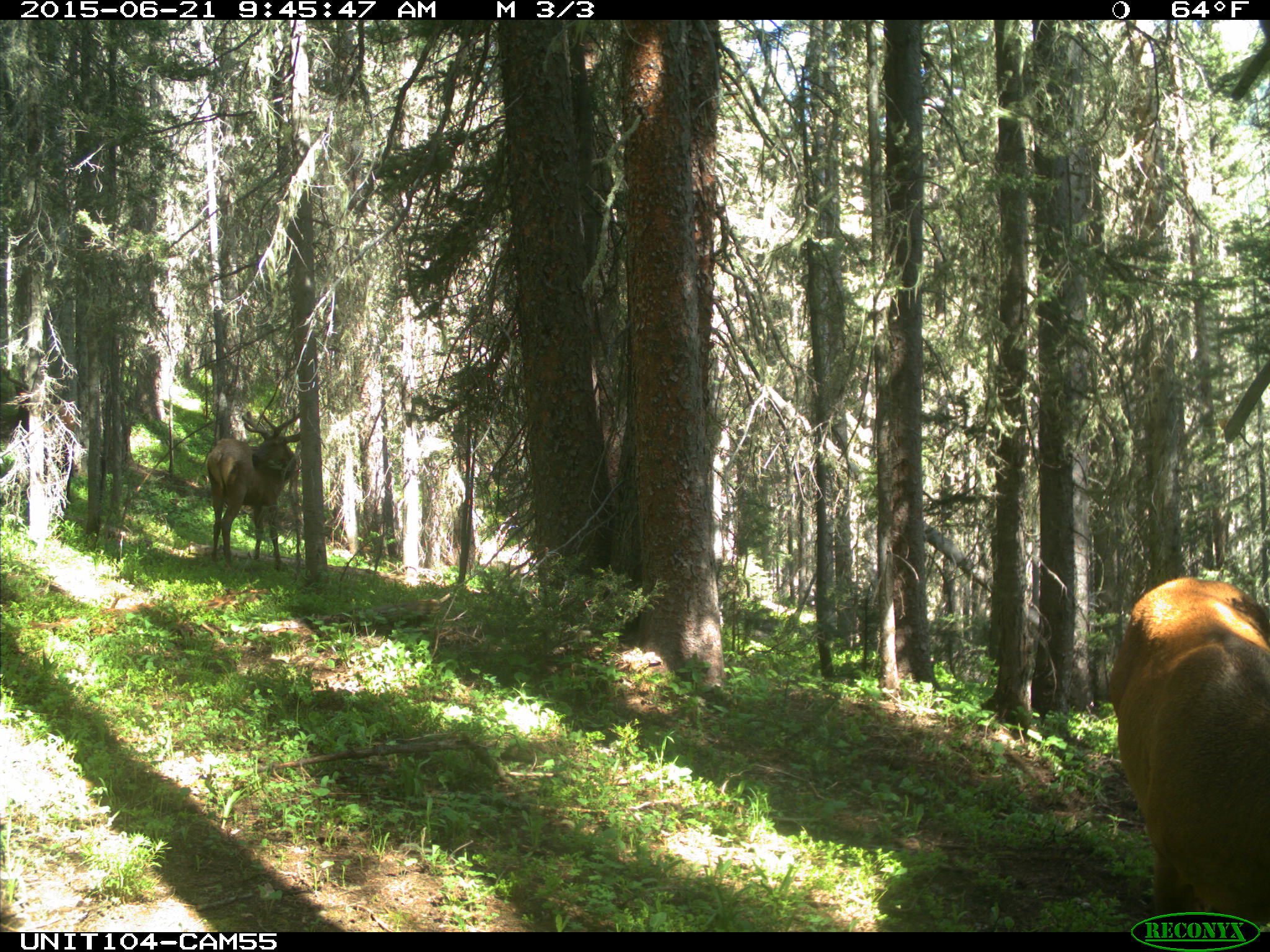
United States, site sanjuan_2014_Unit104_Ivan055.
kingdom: Animalia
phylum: Chordata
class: Mammalia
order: Artiodactyla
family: Cervidae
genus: Cervus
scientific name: Cervus elaphus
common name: red deer